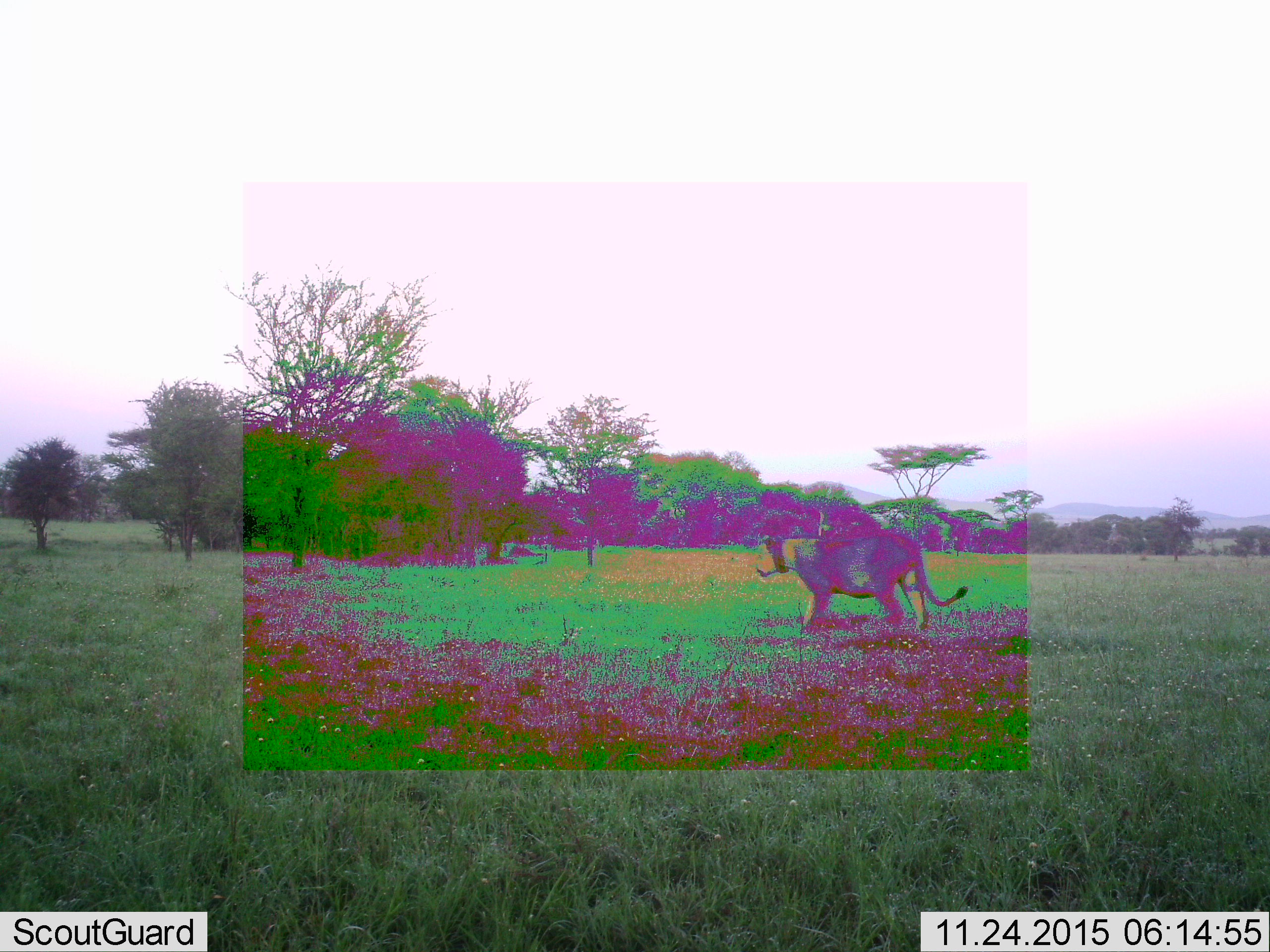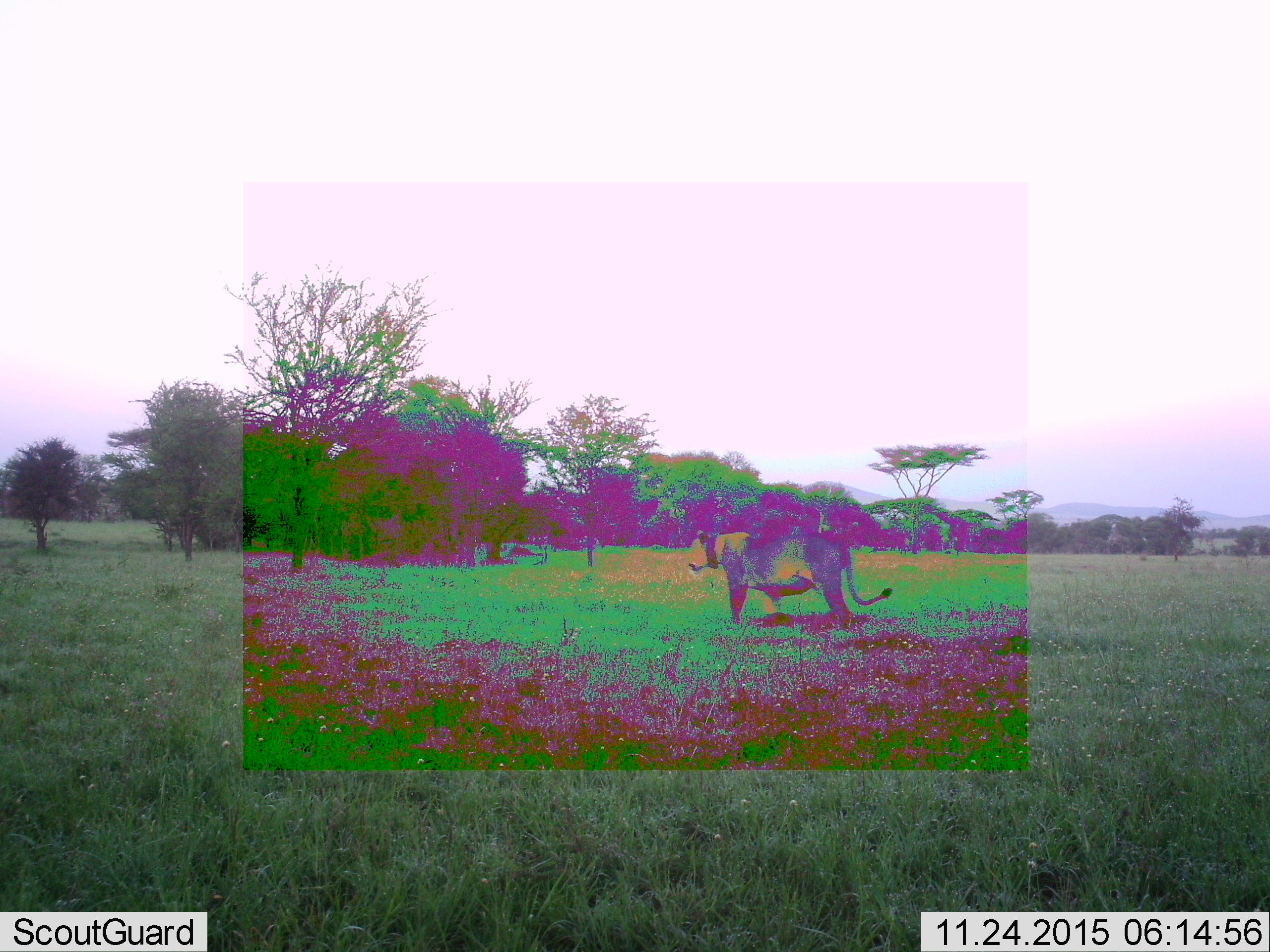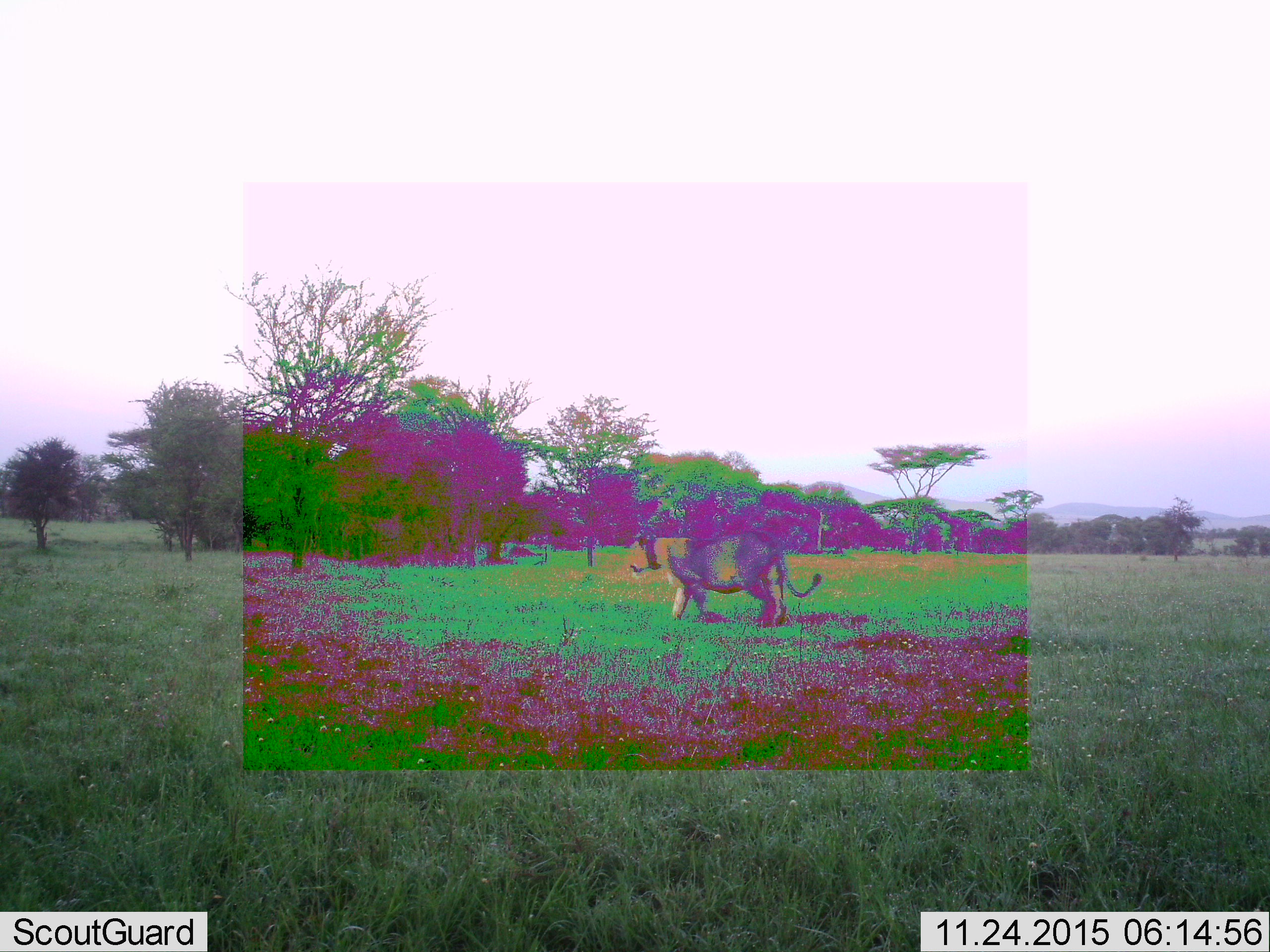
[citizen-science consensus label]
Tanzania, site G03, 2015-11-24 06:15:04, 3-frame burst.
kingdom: Animalia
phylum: Chordata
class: Mammalia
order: Carnivora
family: Felidae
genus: Panthera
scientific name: Panthera leo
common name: lion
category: lionfemale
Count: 1.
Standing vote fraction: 6%.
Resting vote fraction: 0%.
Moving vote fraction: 100%.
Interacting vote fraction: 0%.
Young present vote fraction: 0%.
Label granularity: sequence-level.